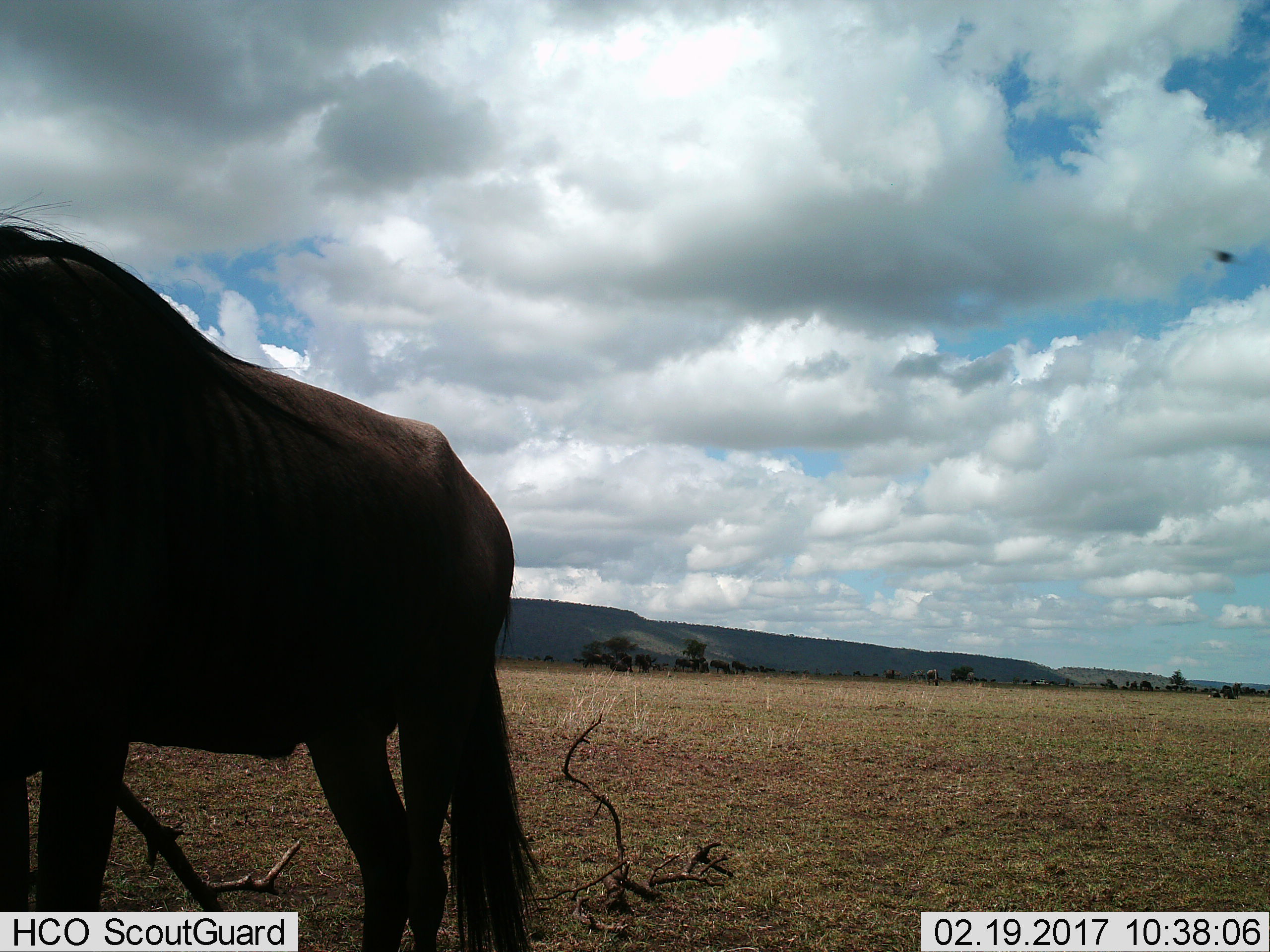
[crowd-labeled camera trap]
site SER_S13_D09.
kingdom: Animalia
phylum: Chordata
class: Mammalia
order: Artiodactyla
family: Bovidae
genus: Connochaetes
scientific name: Connochaetes taurinus taurinus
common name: blue wildebeest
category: wildebeestblue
Wildebeestblue (blue wildebeest) (Connochaetes taurinus taurinus), count 4. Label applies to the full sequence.